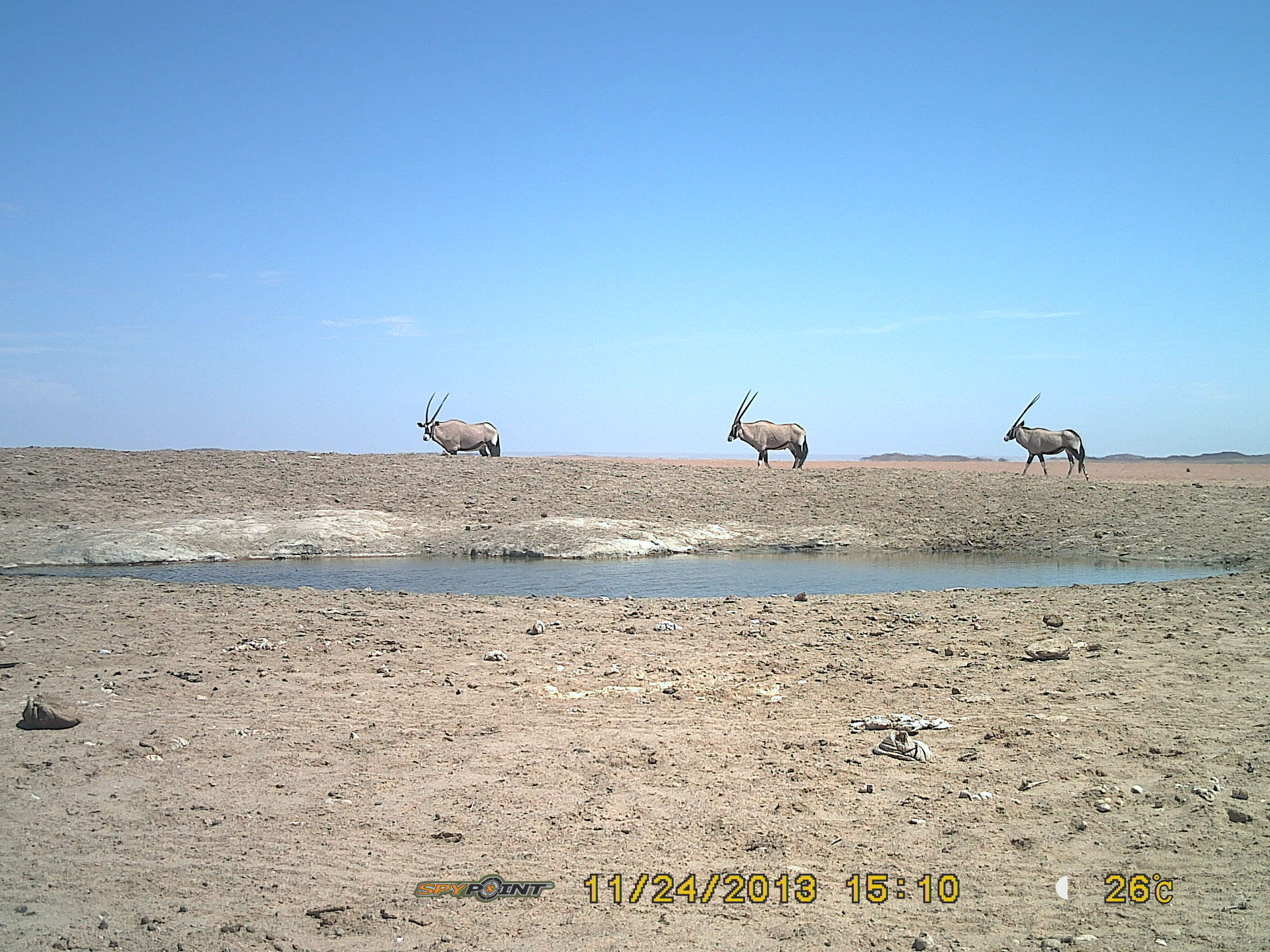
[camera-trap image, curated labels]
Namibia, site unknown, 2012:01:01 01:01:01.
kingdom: Animalia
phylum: Chordata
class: Mammalia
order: Artiodactyla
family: Bovidae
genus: Oryx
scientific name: Oryx gazella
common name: gemsbok